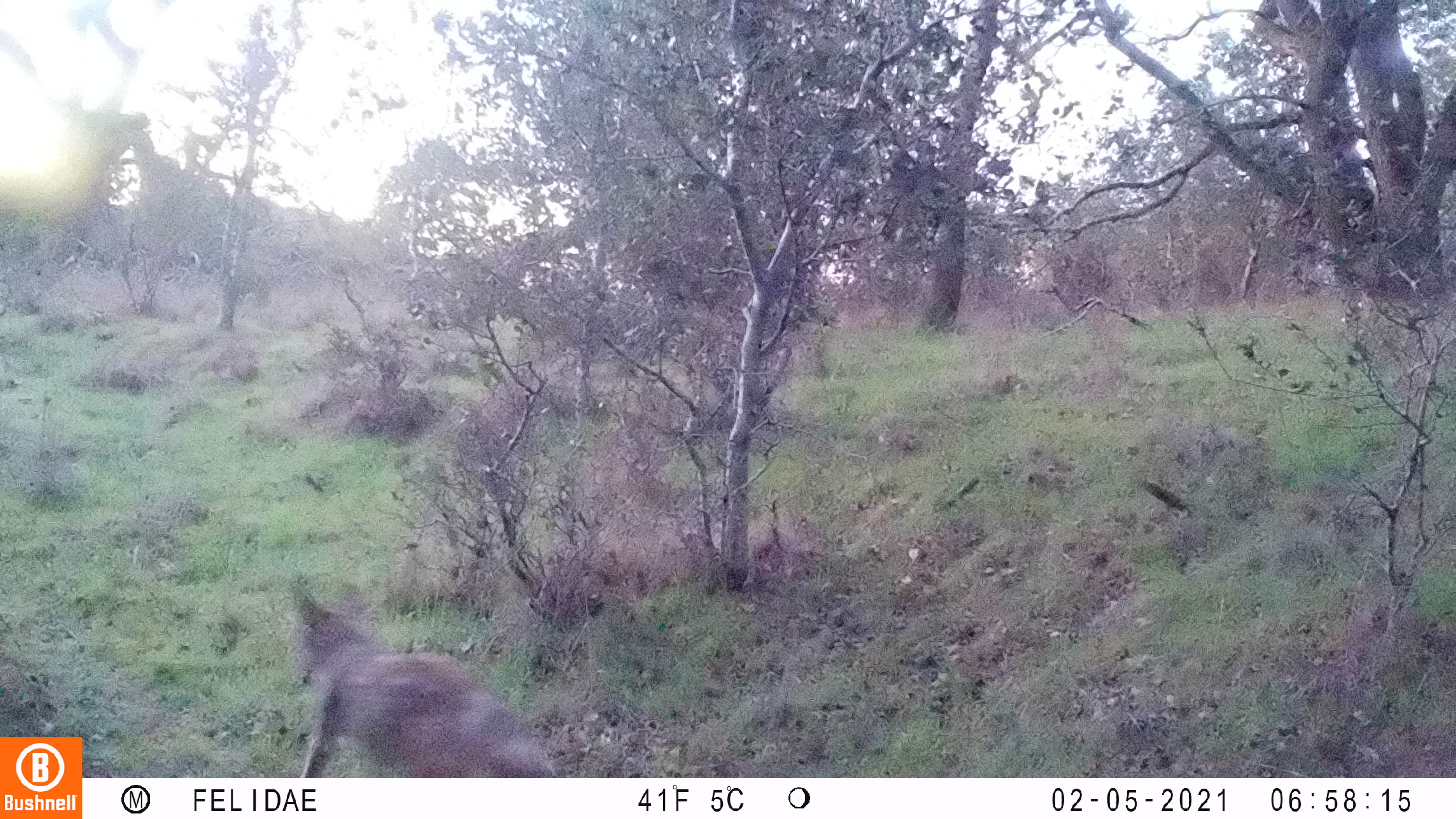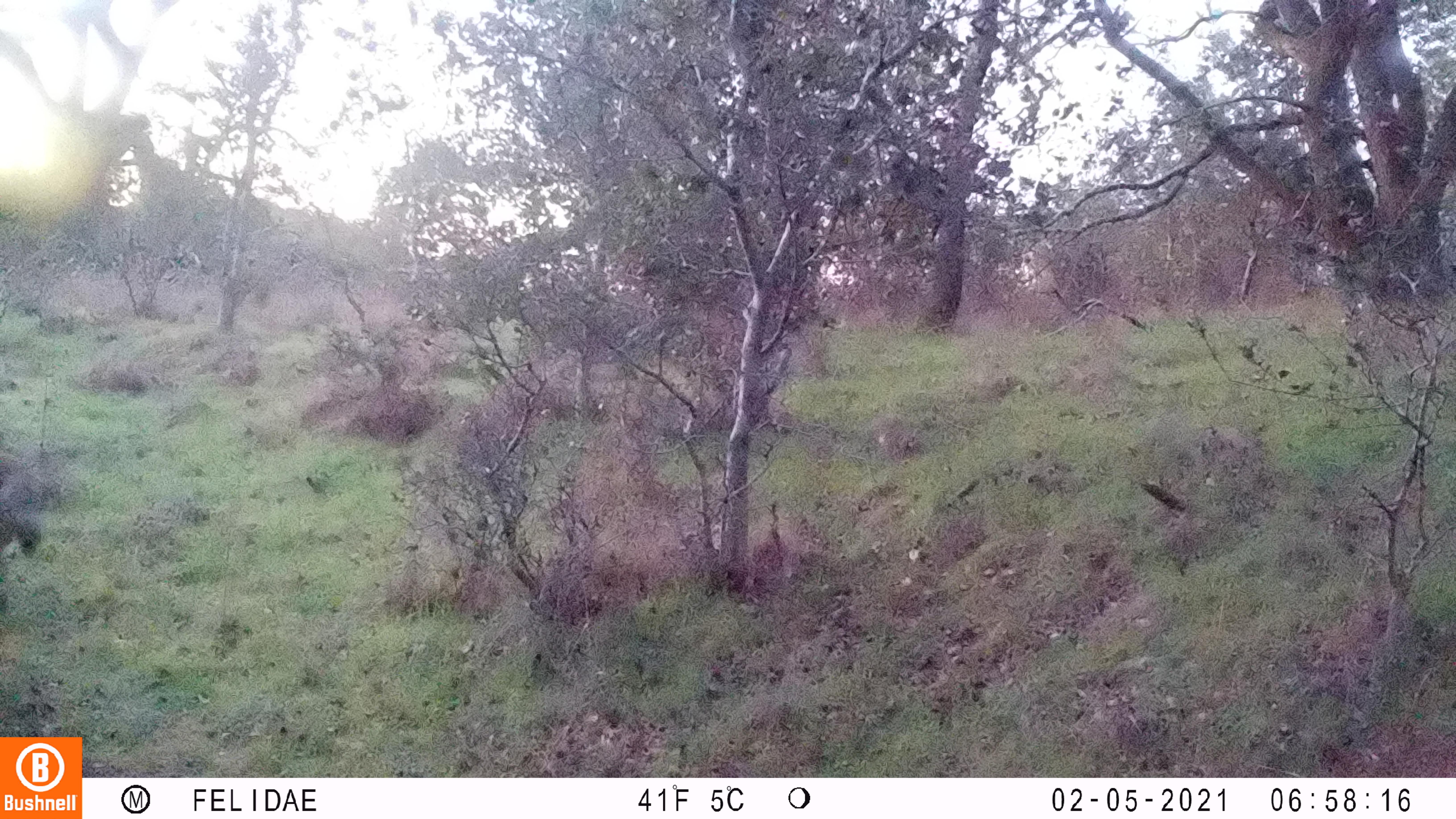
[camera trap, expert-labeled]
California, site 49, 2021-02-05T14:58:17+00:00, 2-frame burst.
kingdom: Animalia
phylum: Chordata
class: Mammalia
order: Carnivora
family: Canidae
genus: Canis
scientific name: Canis latrans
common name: coyote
Coyote (Canis latrans).